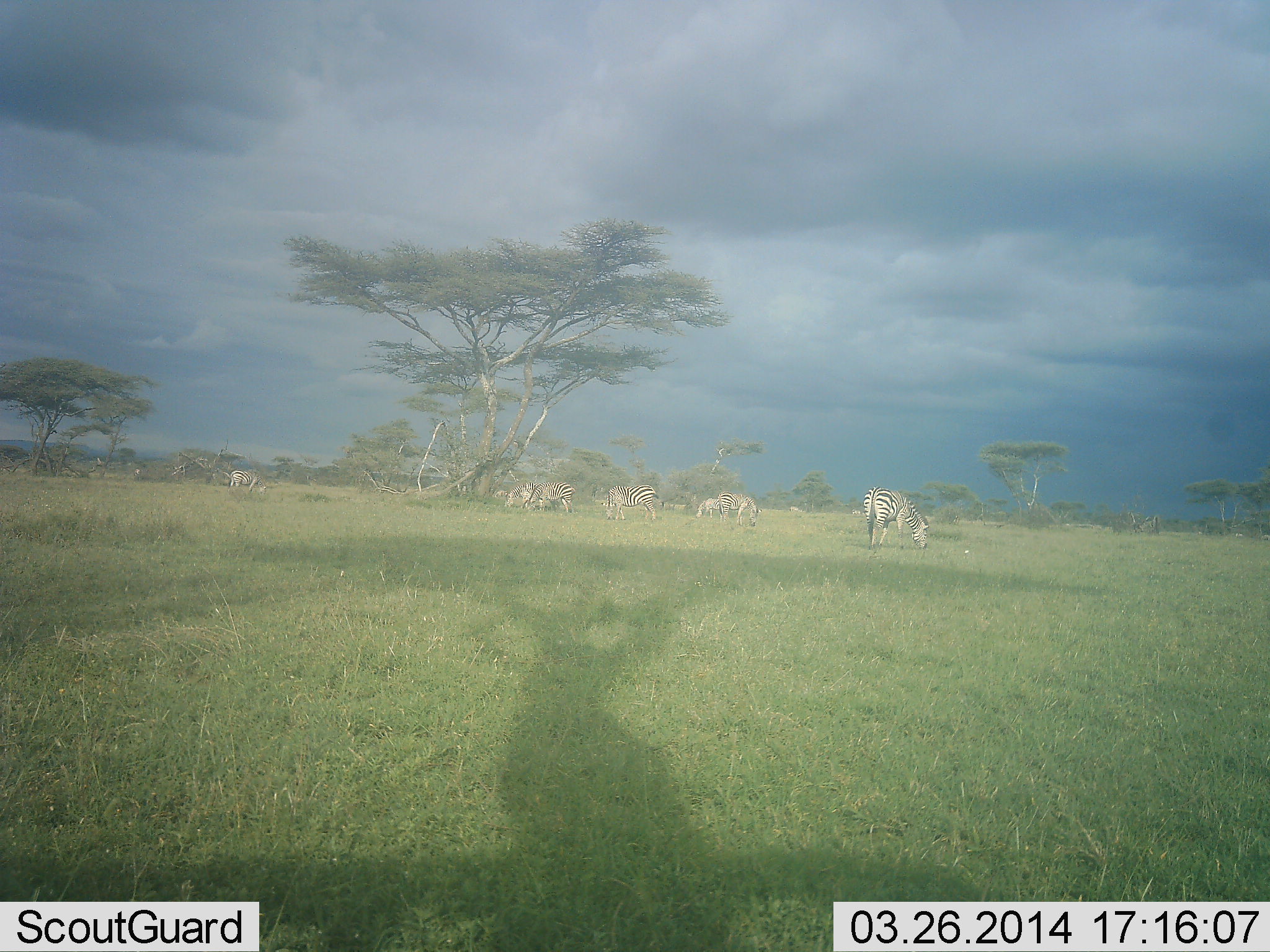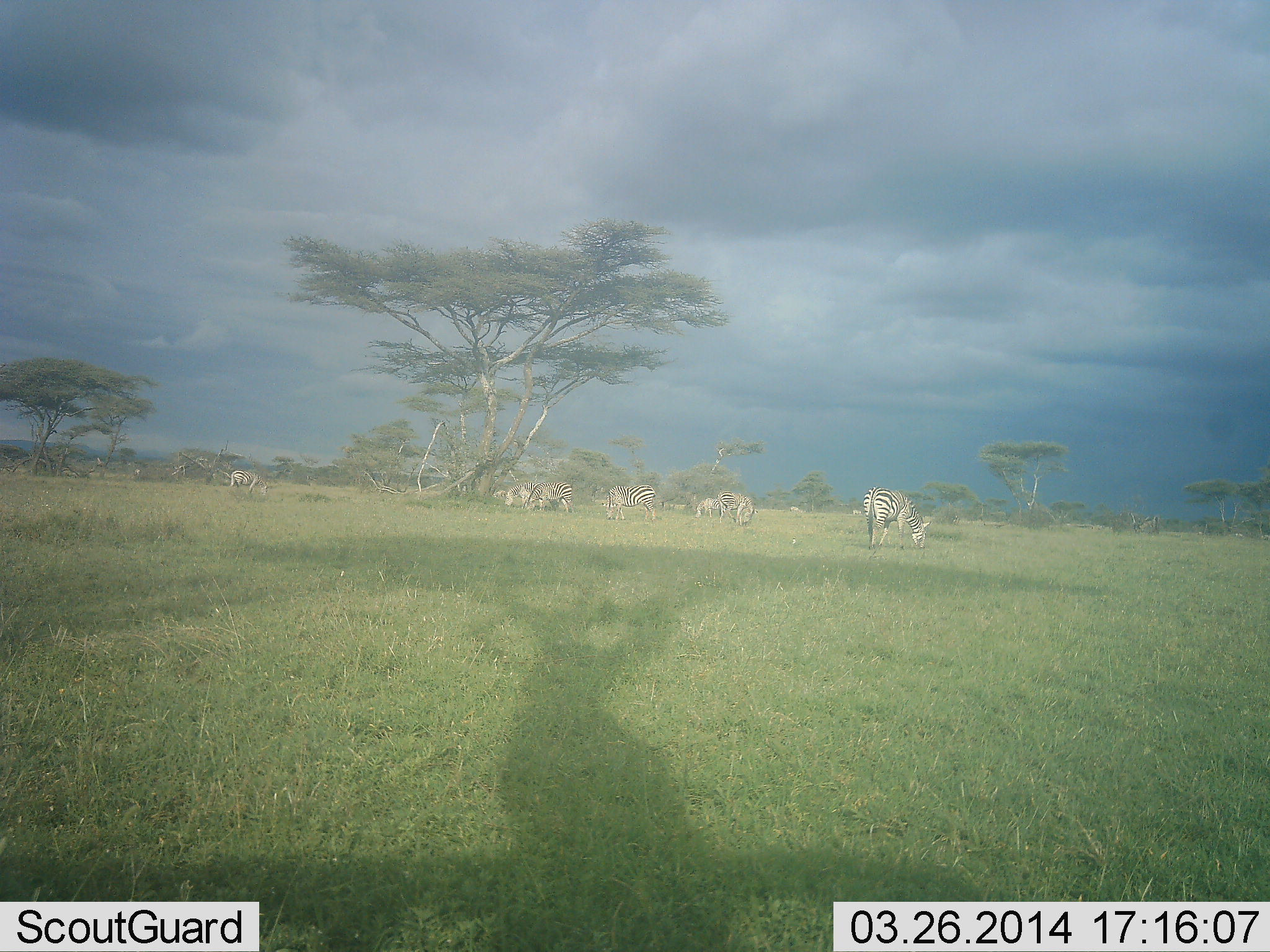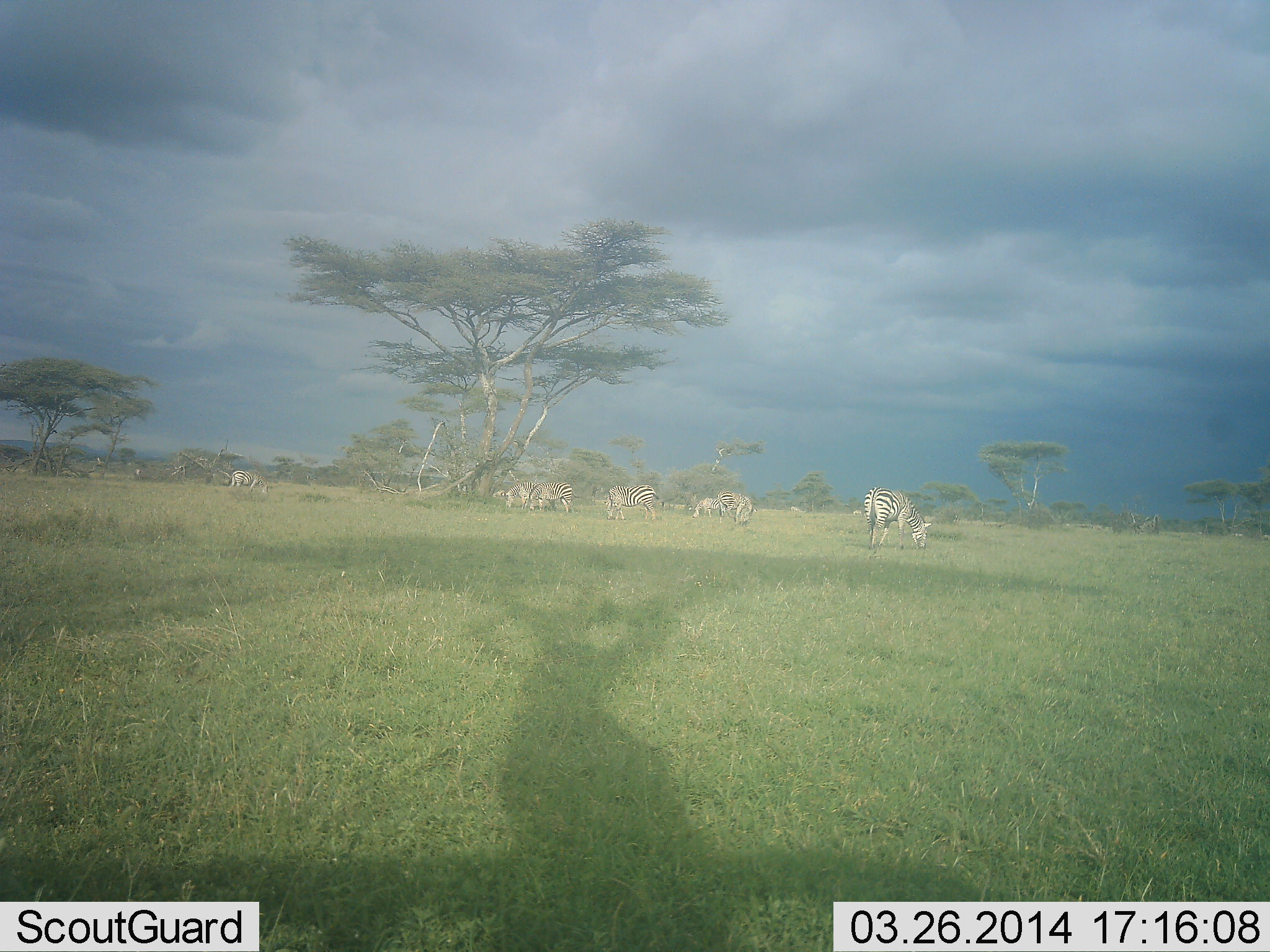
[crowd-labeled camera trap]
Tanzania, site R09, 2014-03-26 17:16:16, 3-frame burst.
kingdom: Animalia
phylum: Chordata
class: Mammalia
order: Perissodactyla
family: Equidae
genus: Equus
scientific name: Equus quagga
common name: plains zebra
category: zebra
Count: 8.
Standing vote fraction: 10%.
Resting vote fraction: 0%.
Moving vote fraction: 10%.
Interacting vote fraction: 0%.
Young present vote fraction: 10%.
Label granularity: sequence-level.